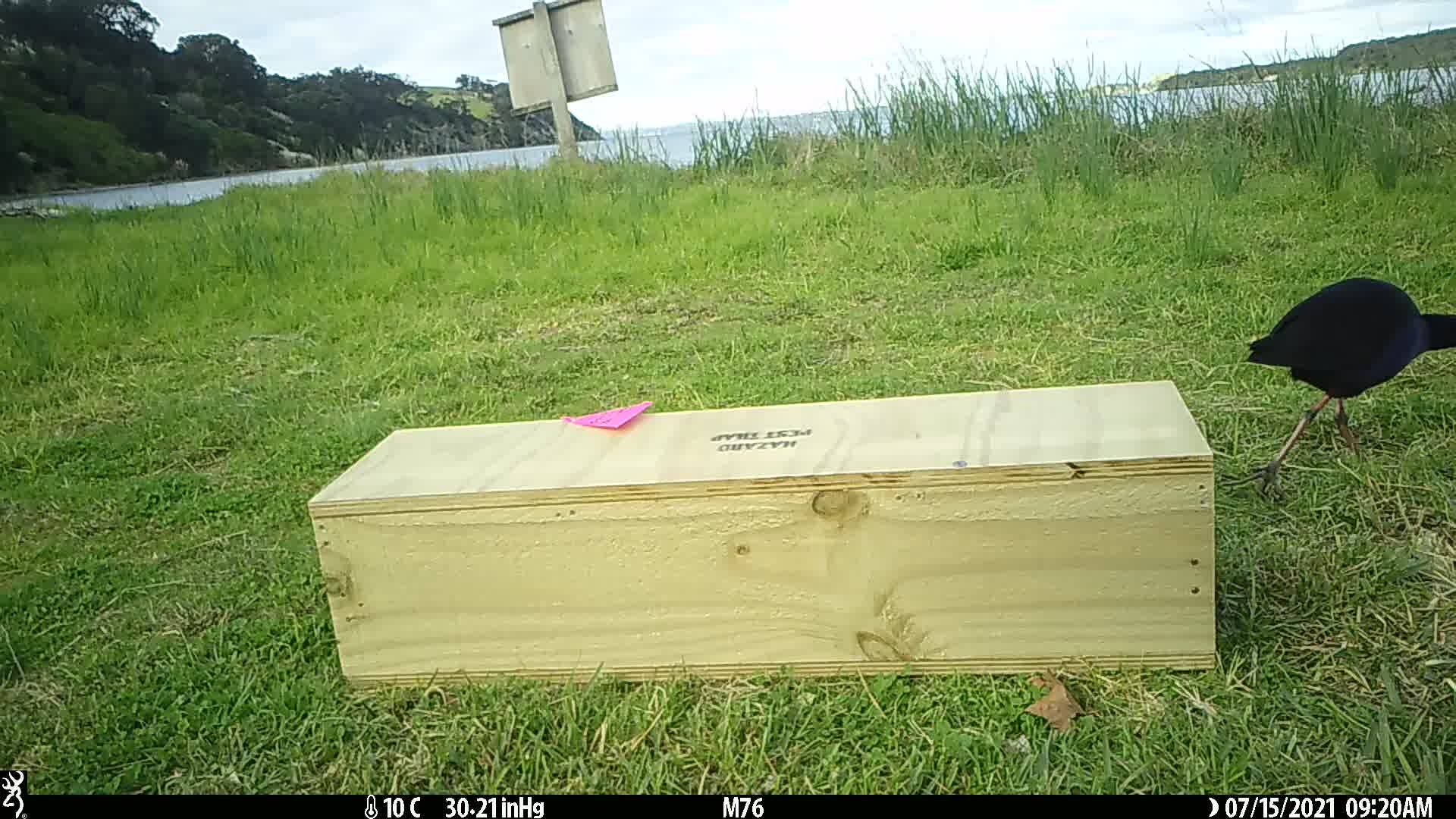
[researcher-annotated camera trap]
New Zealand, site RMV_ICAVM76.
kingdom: Animalia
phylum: Chordata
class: Aves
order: Gruiformes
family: Rallidae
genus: Porphyrio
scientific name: Porphyrio melanotus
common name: australasian swamphen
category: pukeko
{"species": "pukeko (australasian swamphen) (Porphyrio melanotus)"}